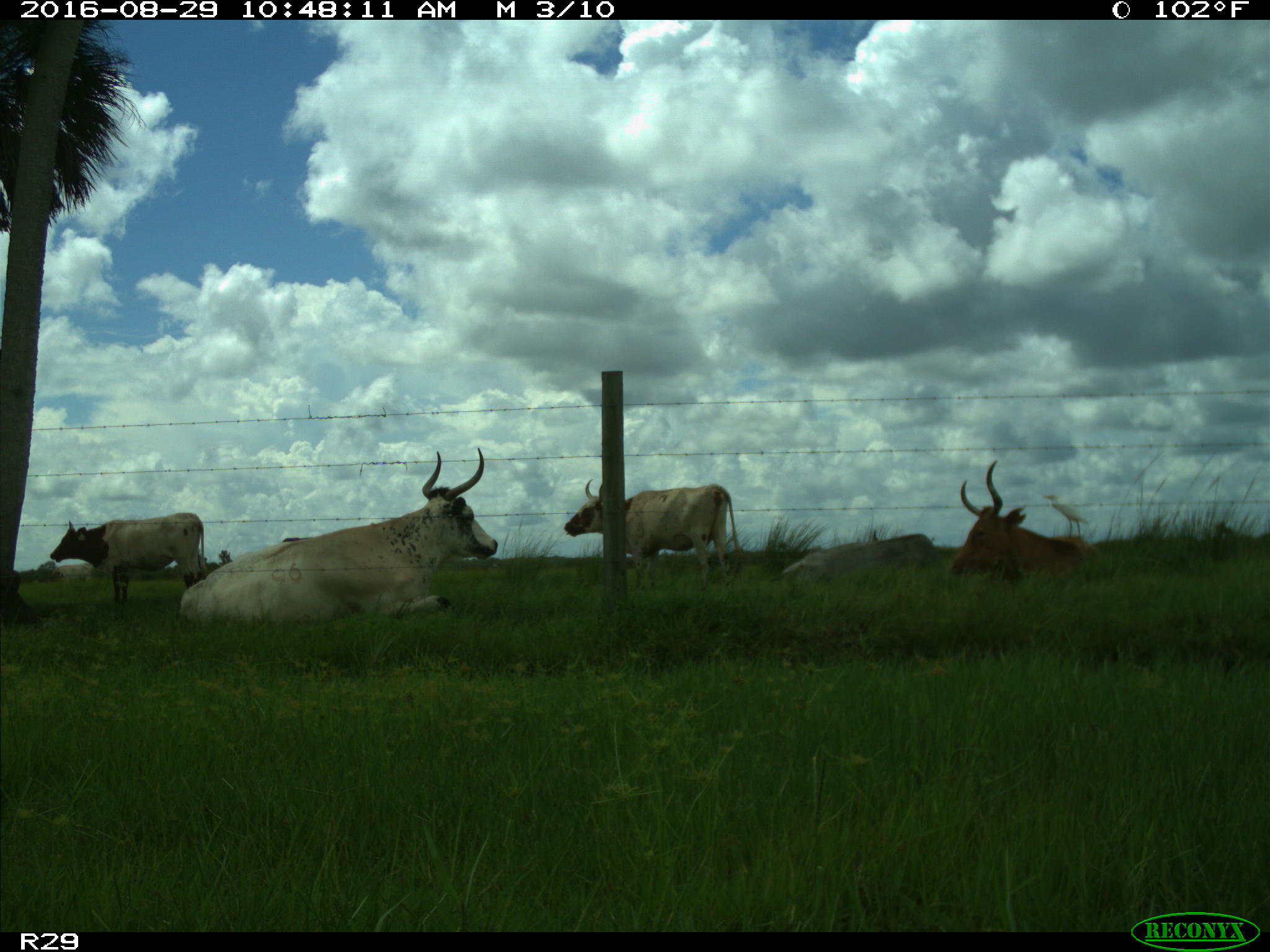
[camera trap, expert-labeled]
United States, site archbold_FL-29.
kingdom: Animalia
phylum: Chordata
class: Mammalia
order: Artiodactyla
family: Bovidae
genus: Bos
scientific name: Bos taurus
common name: domestic cow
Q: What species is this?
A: Bos taurus (domestic cow).